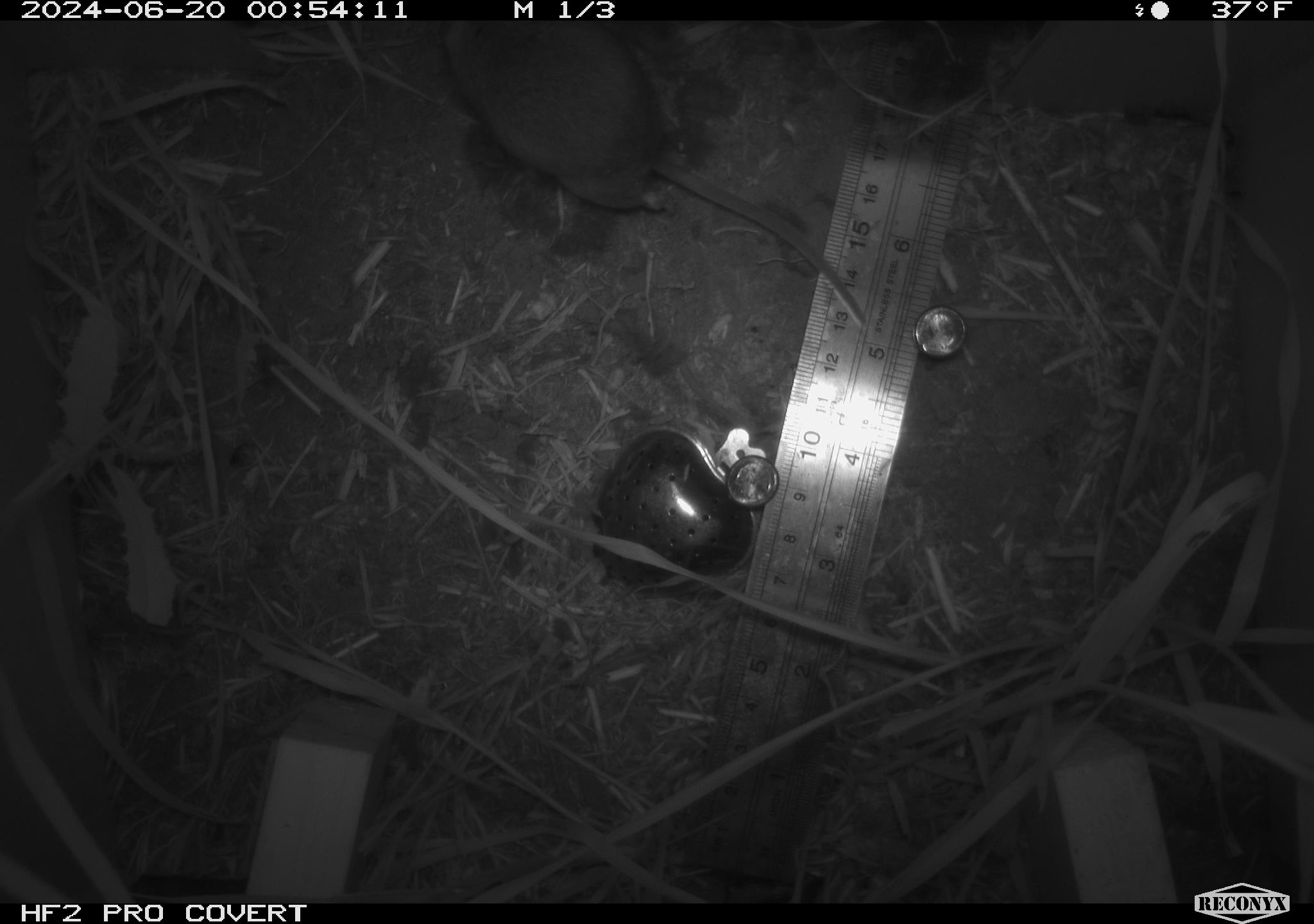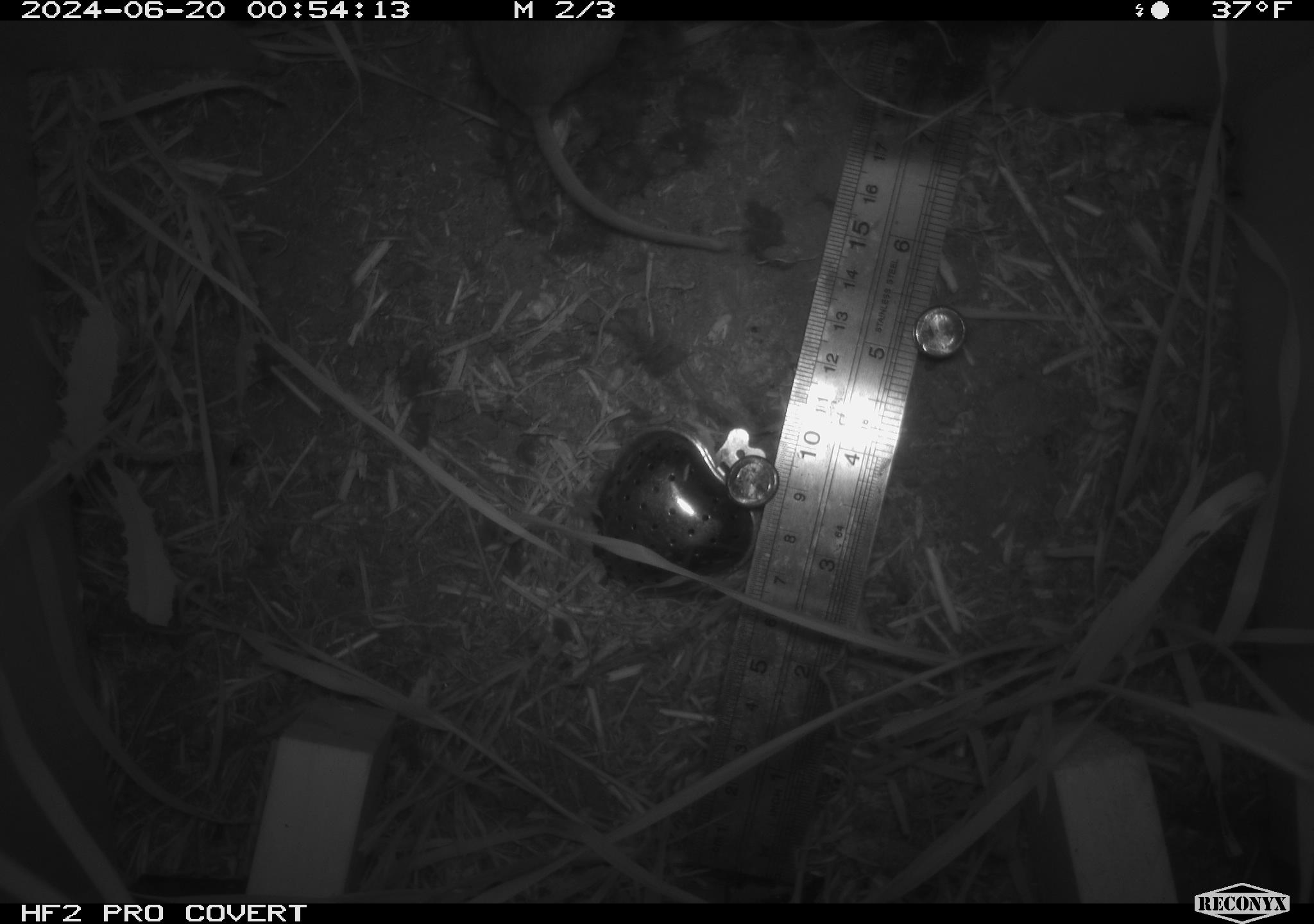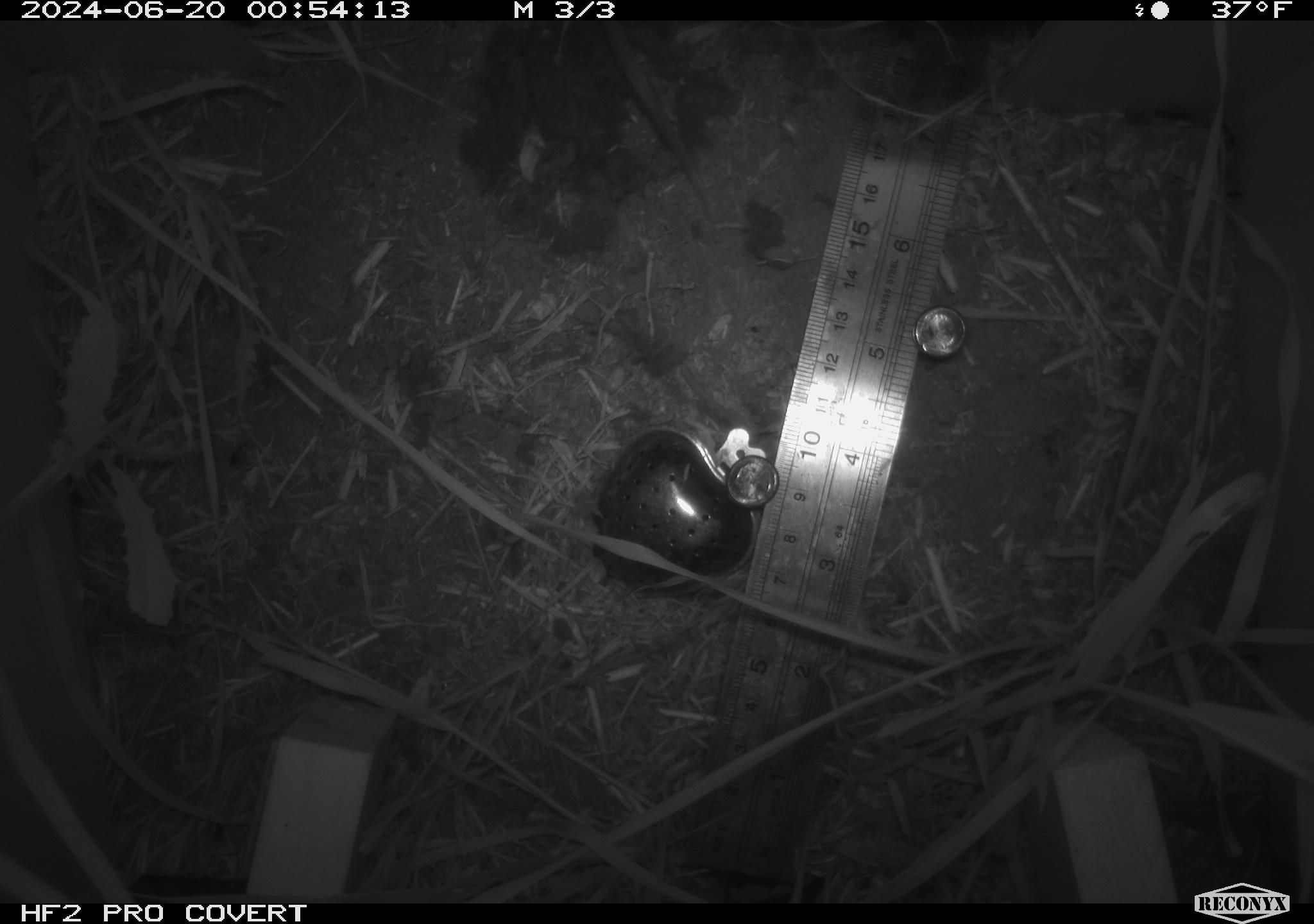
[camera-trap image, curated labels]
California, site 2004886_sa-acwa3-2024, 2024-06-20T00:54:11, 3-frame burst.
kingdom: Animalia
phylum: Chordata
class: Mammalia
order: Rodentia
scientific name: Rodentia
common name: mouse species